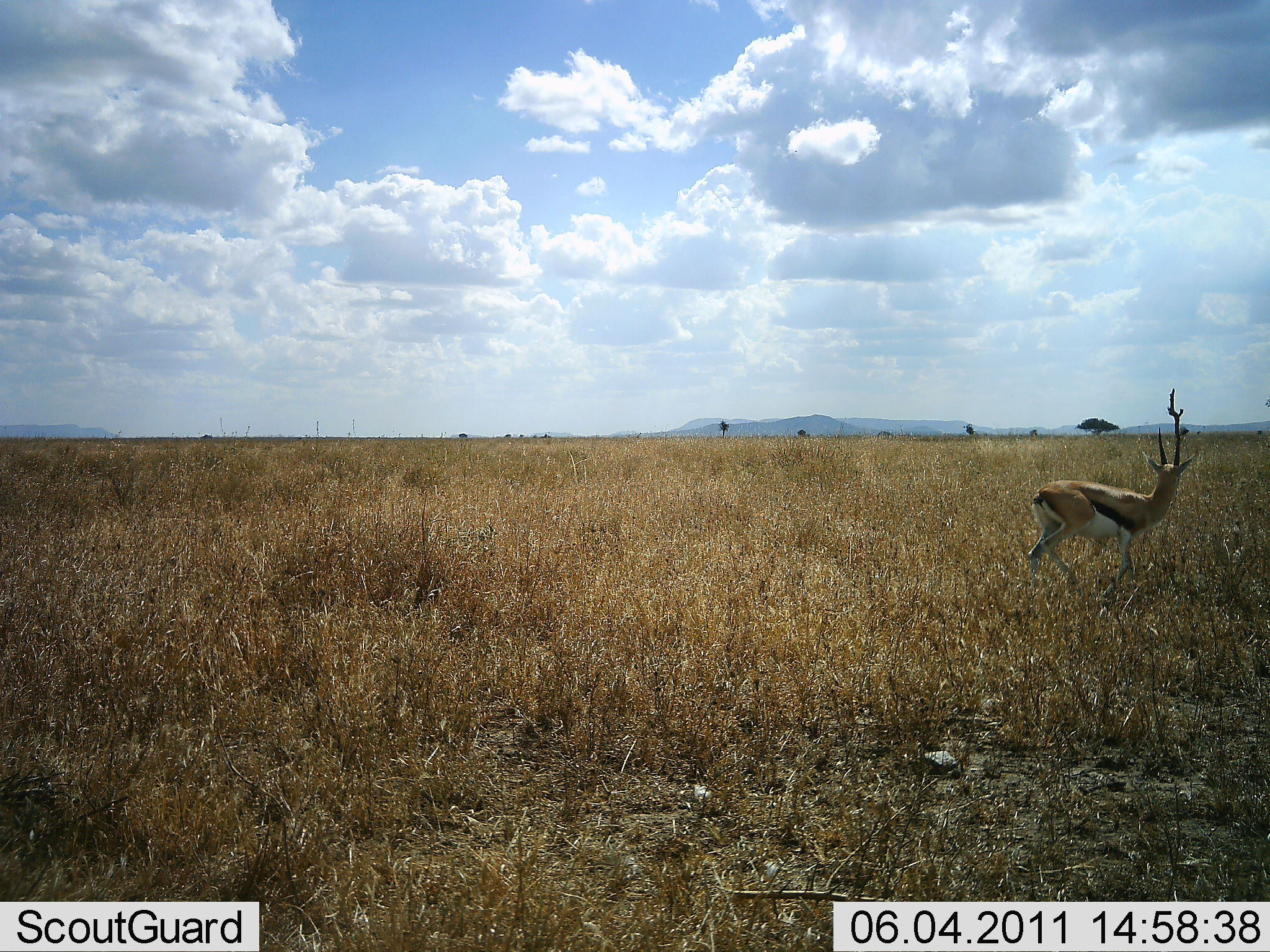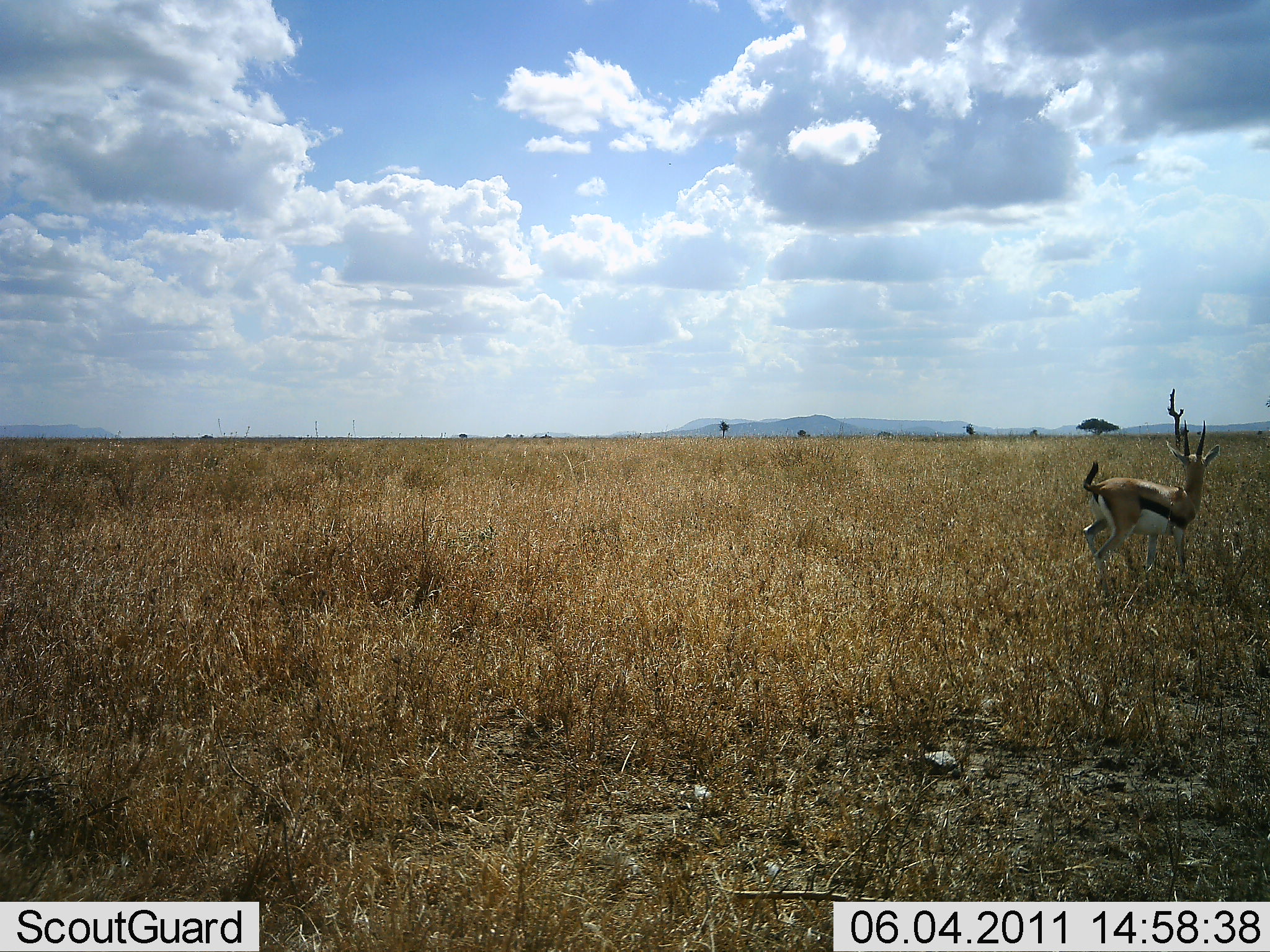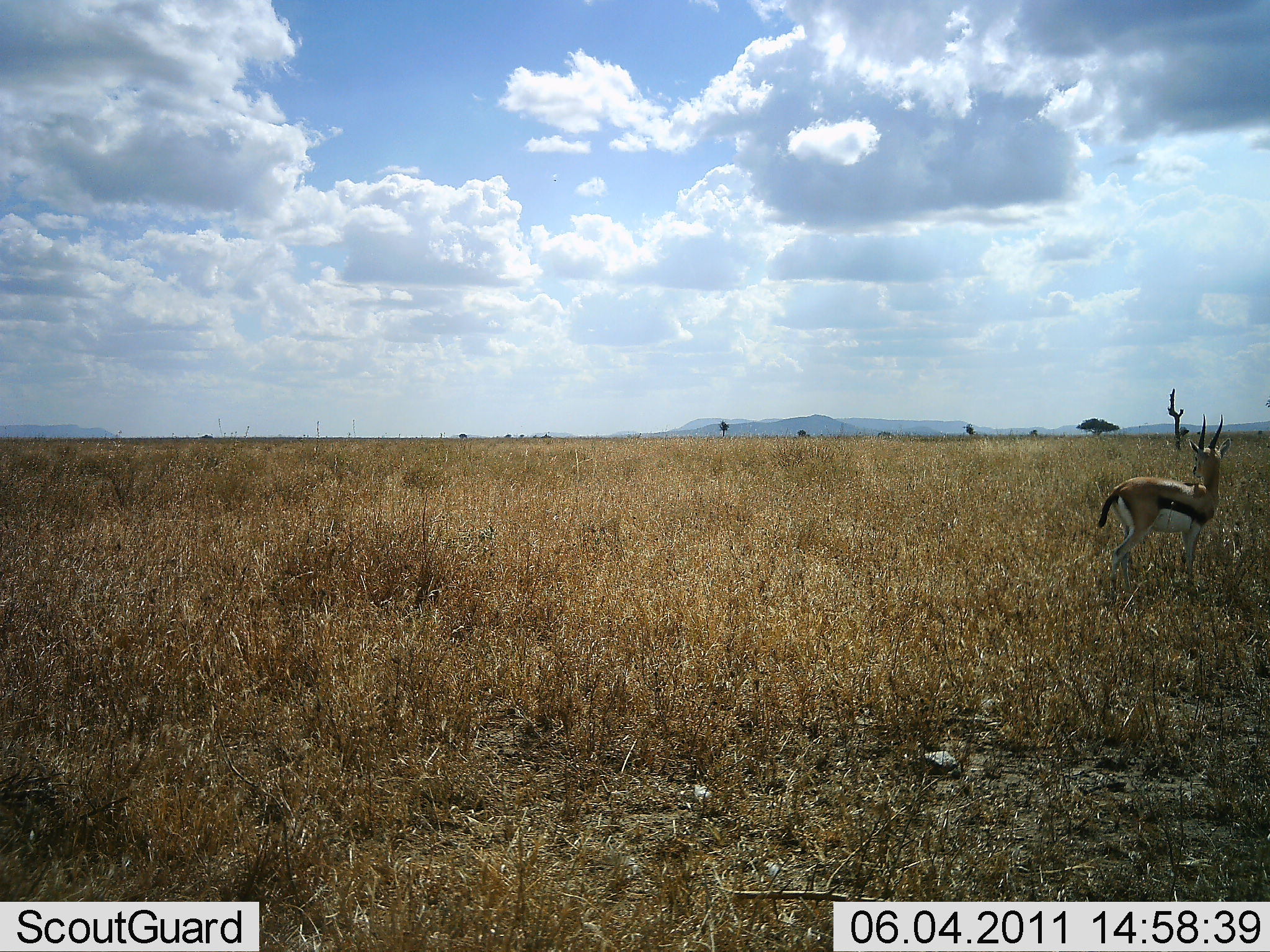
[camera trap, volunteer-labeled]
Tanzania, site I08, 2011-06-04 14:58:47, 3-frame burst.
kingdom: Animalia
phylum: Chordata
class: Mammalia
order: Artiodactyla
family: Bovidae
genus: Eudorcas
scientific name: Eudorcas thomsonii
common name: thomson's gazelle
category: gazellethomsons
Gazellethomsons (thomson's gazelle) (Eudorcas thomsonii), count 1. Behavior (volunteer vote fractions): standing 58%, resting 0%, moving 67%, interacting 0%. Young present (vote fraction): 0%. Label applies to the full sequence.